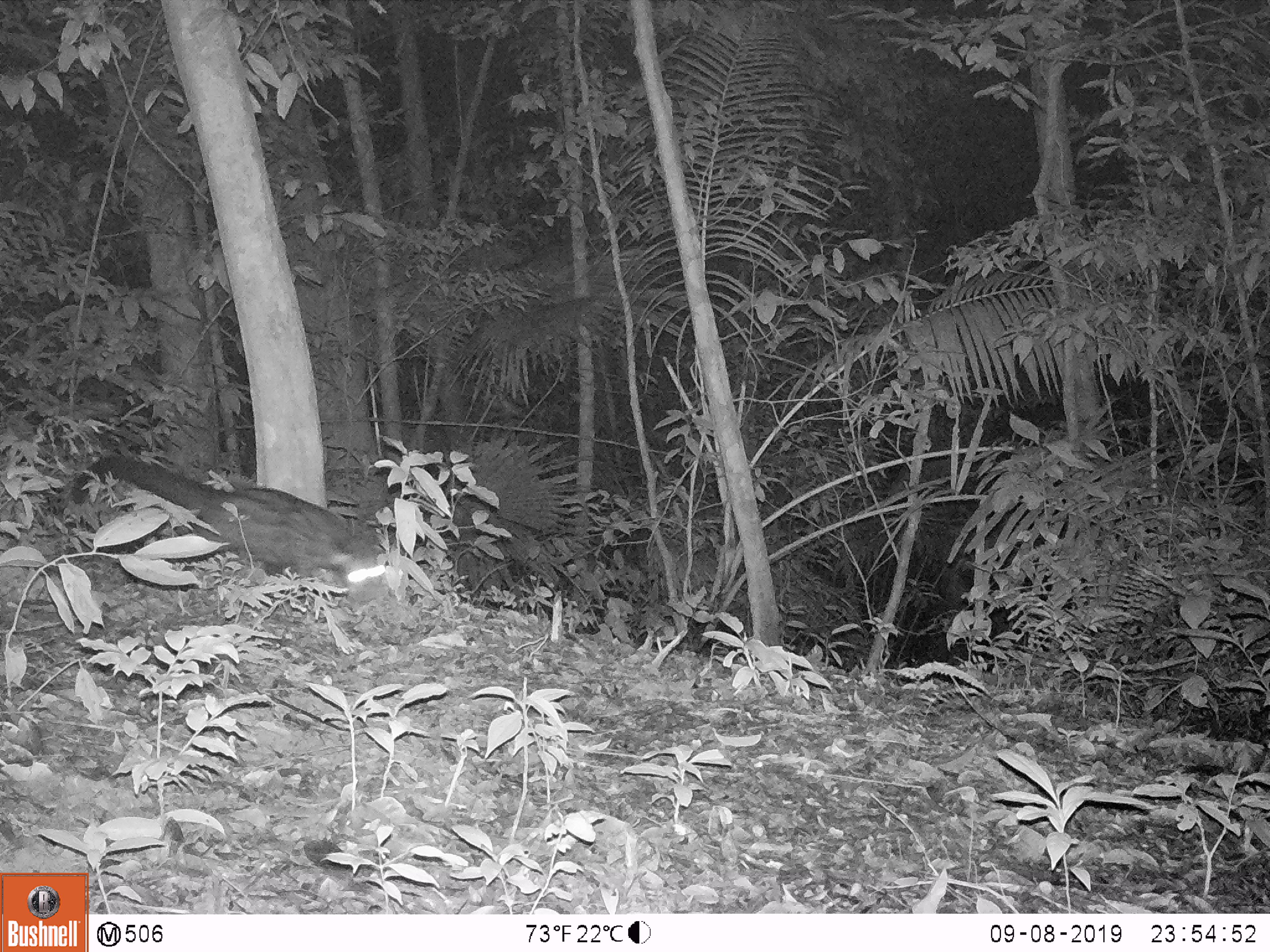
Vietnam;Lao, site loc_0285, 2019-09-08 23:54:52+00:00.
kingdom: Animalia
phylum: Chordata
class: Mammalia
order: Carnivora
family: Viverridae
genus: Paradoxurus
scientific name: Paradoxurus hermaphroditus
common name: common palm civet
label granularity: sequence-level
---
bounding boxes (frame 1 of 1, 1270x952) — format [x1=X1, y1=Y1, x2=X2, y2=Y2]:
common palm civet: [x1=70, y1=451, x2=385, y2=597]